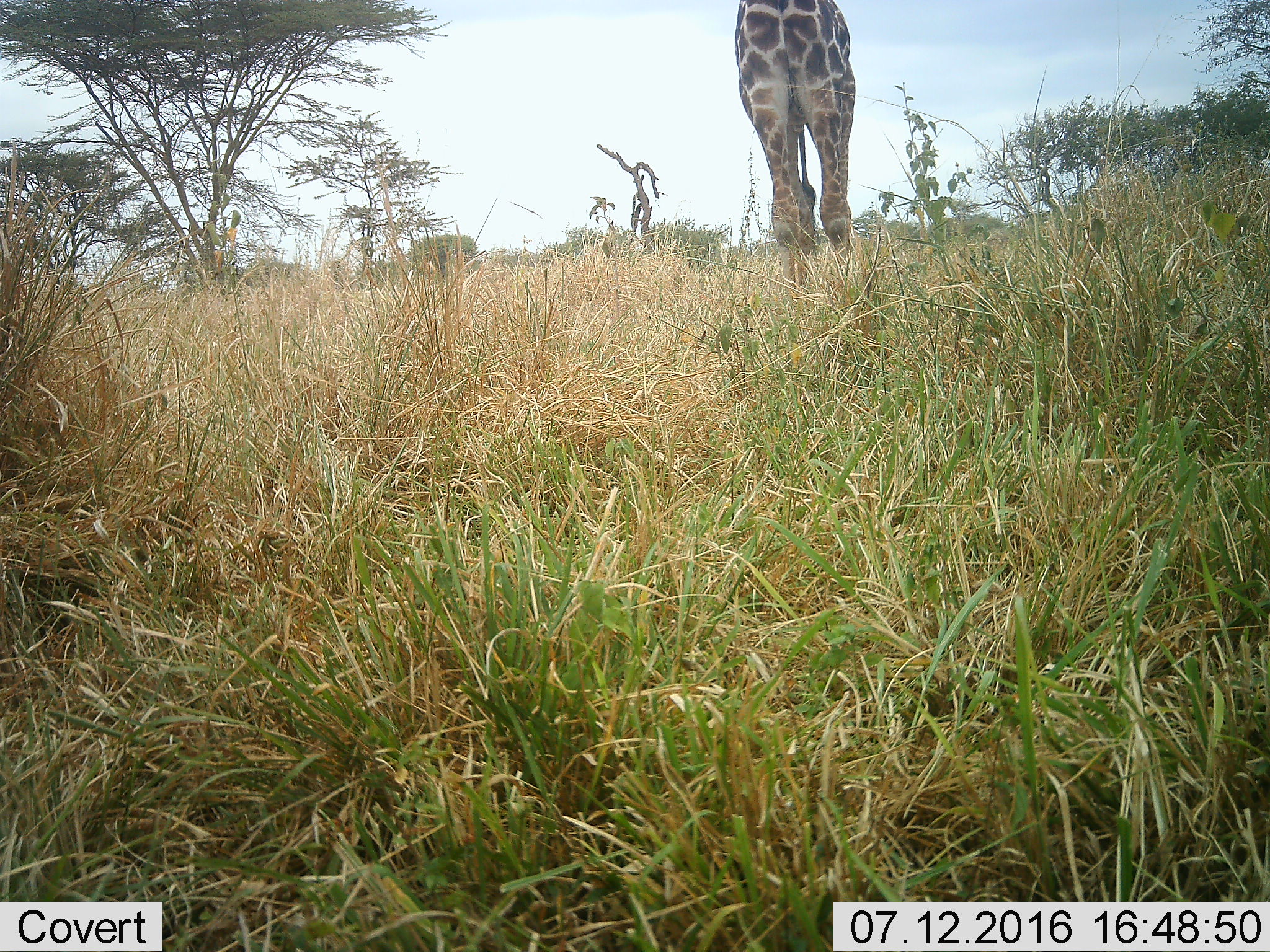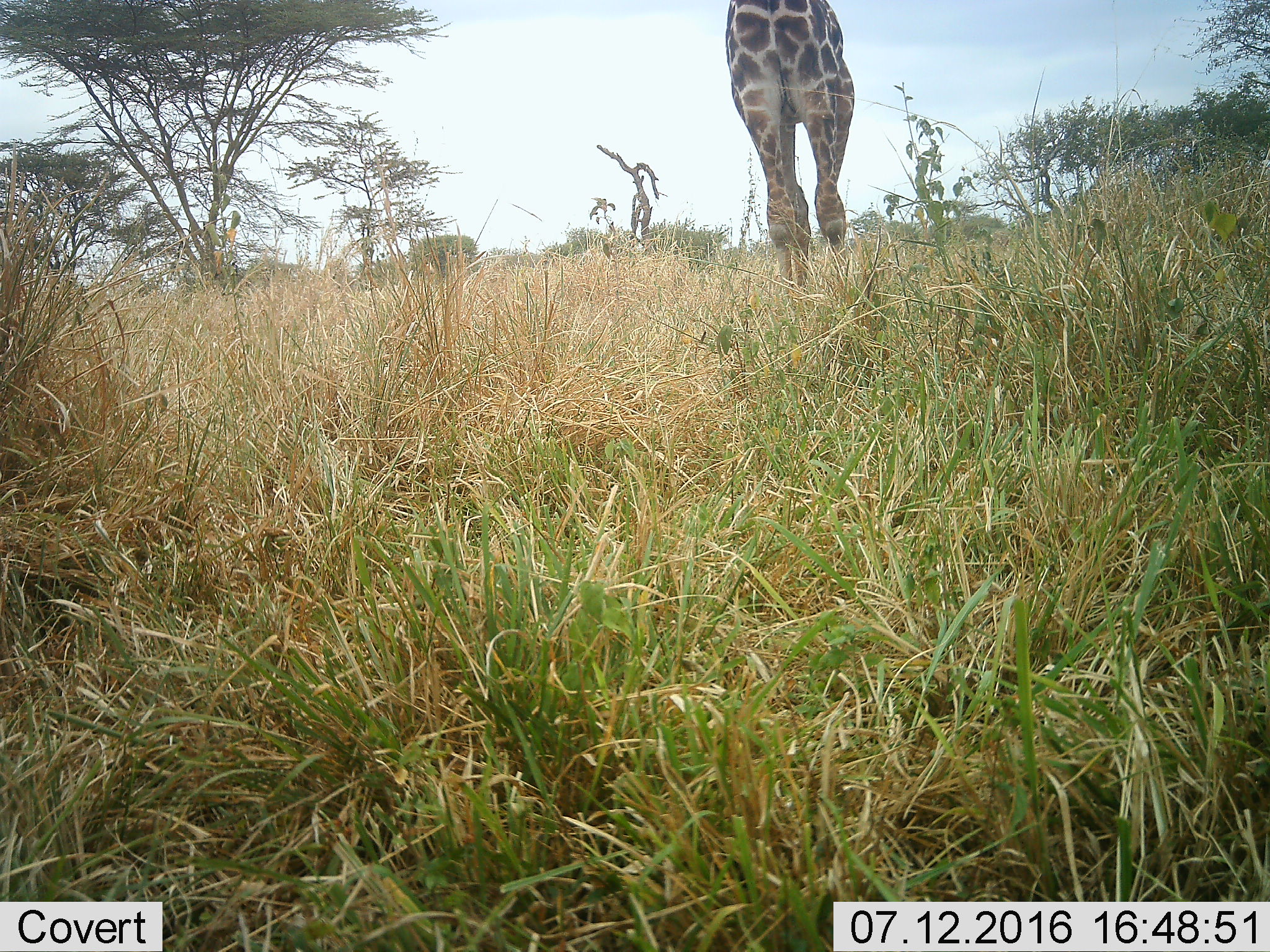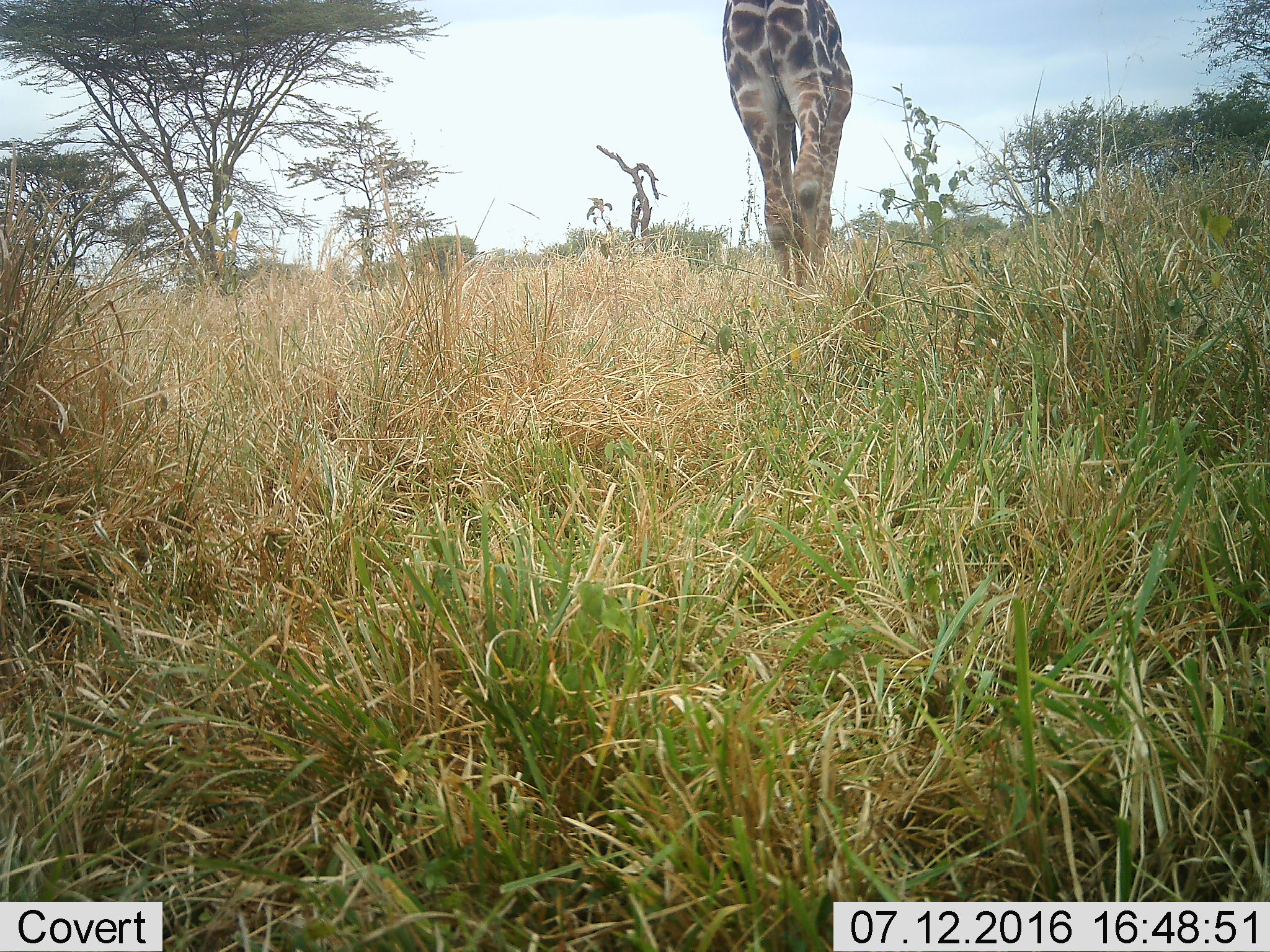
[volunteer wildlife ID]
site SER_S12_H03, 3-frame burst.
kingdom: Animalia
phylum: Chordata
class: Mammalia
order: Artiodactyla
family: Giraffidae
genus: Giraffa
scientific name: Giraffa camelopardalis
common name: giraffe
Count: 1.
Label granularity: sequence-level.